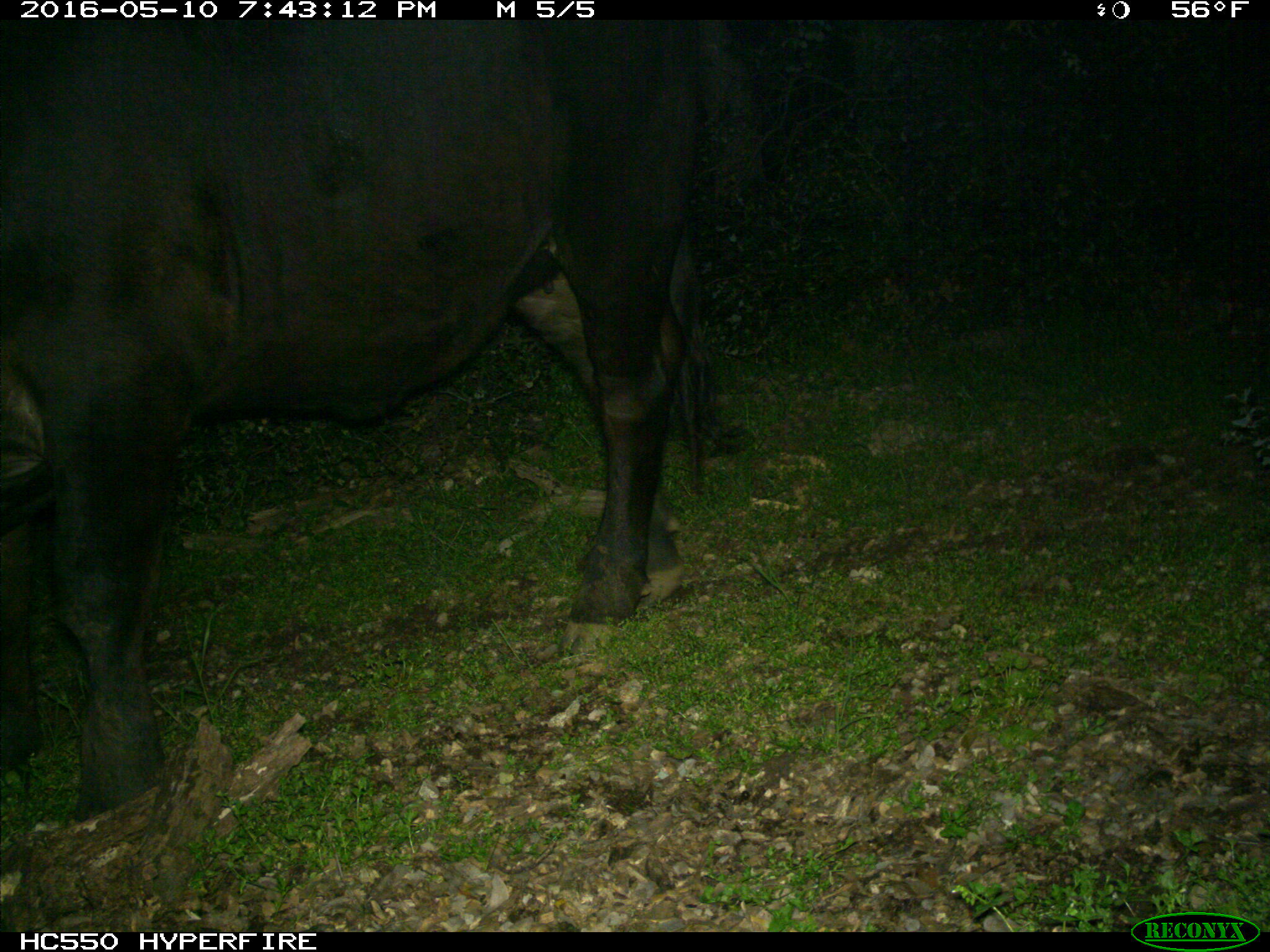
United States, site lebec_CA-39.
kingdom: Animalia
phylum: Chordata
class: Mammalia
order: Artiodactyla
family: Bovidae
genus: Bos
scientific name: Bos taurus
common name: domestic cow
Bos taurus (domestic cow).